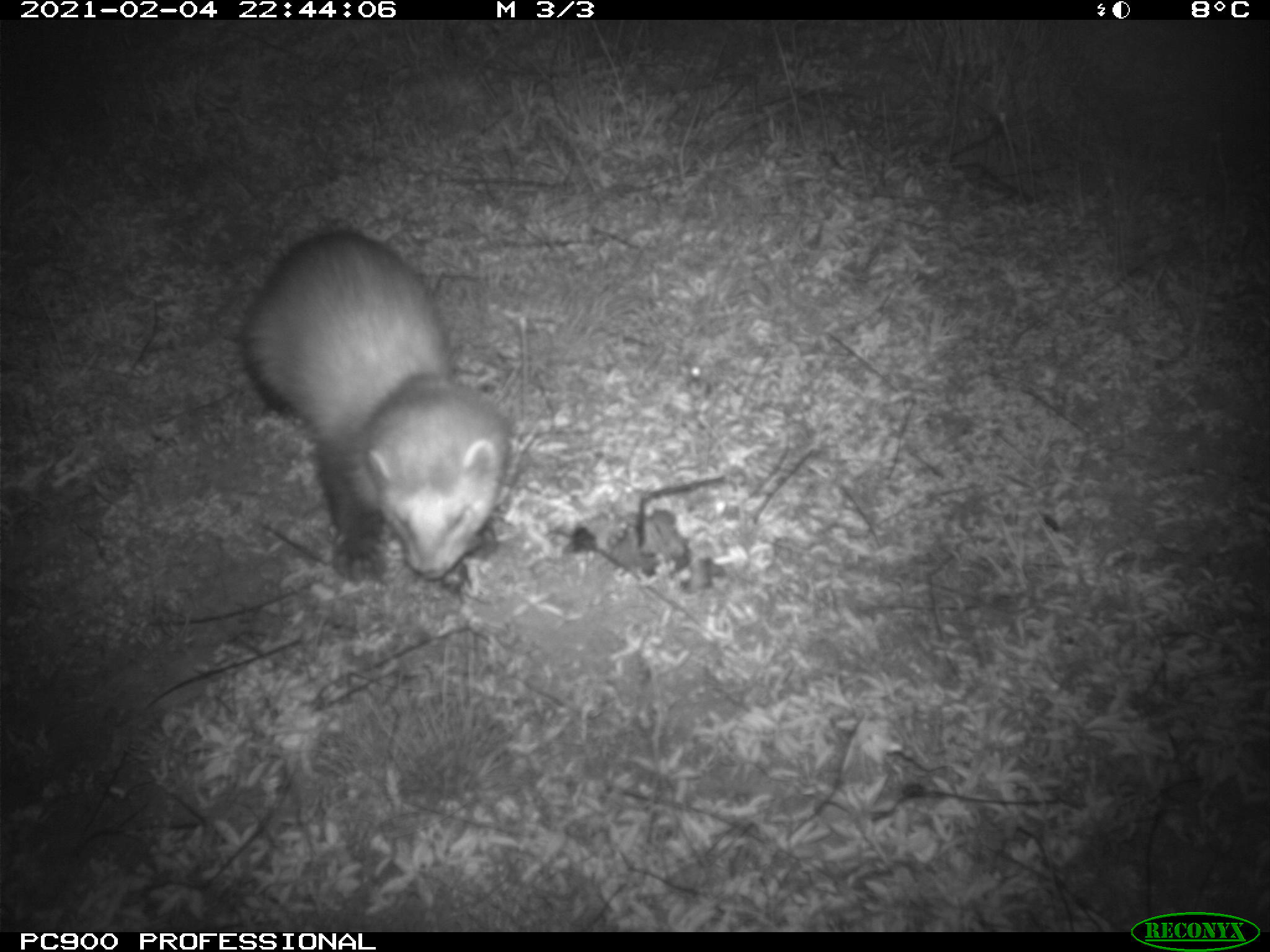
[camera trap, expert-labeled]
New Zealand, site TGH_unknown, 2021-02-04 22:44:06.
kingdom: Animalia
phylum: Chordata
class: Mammalia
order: Carnivora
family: Mustelidae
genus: Mustela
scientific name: Mustela furo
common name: ferret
Ferret (Mustela furo).